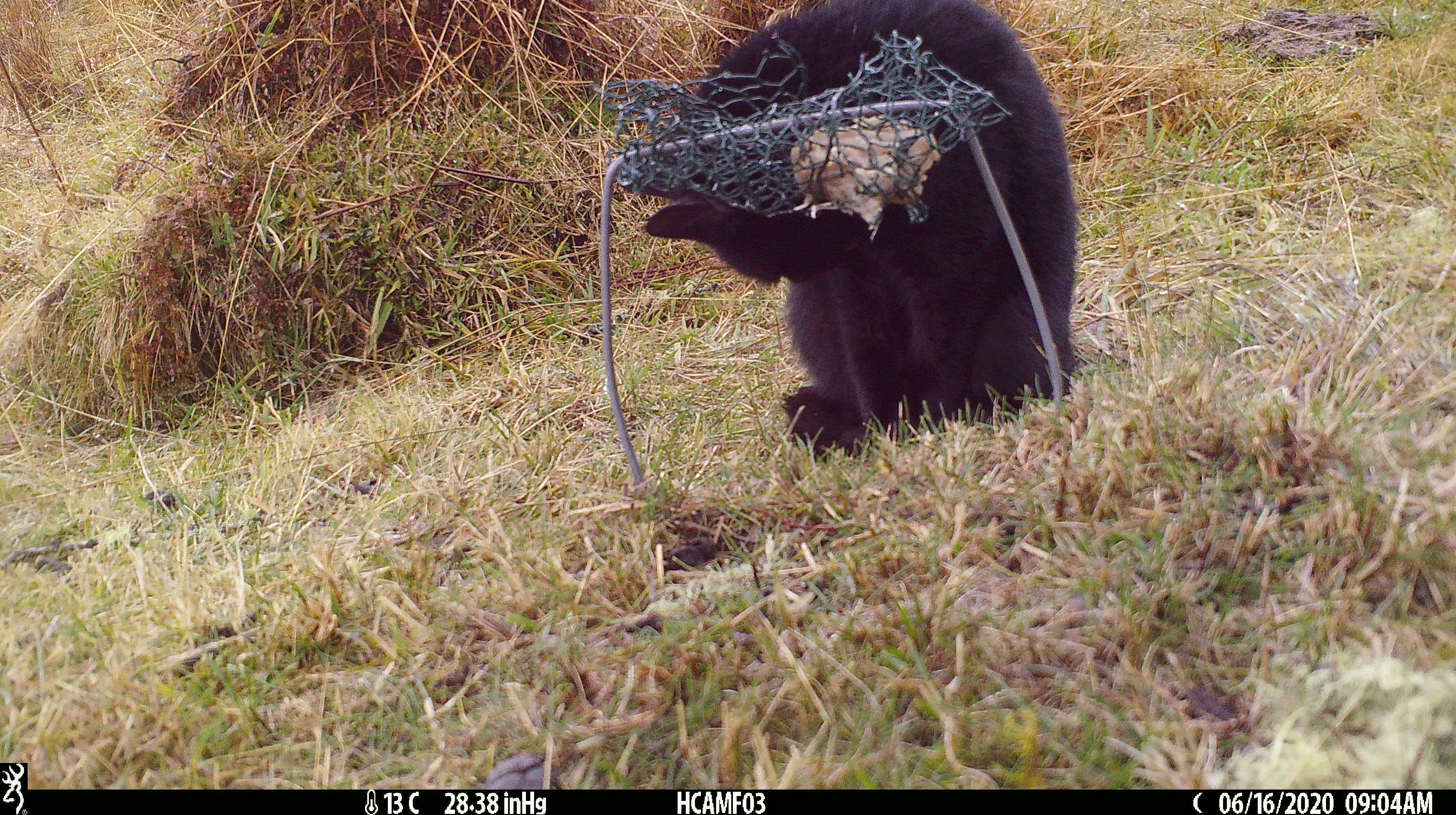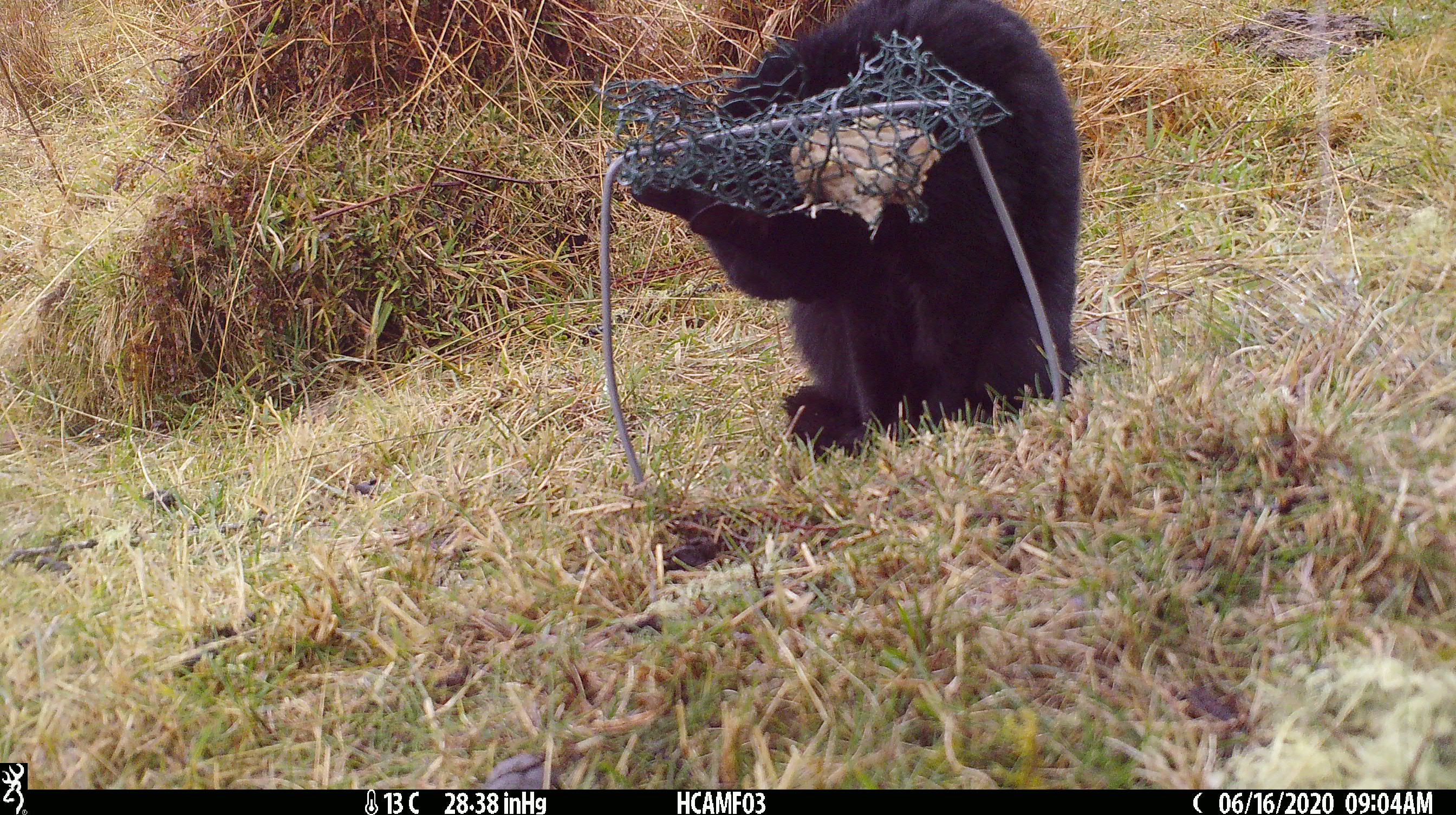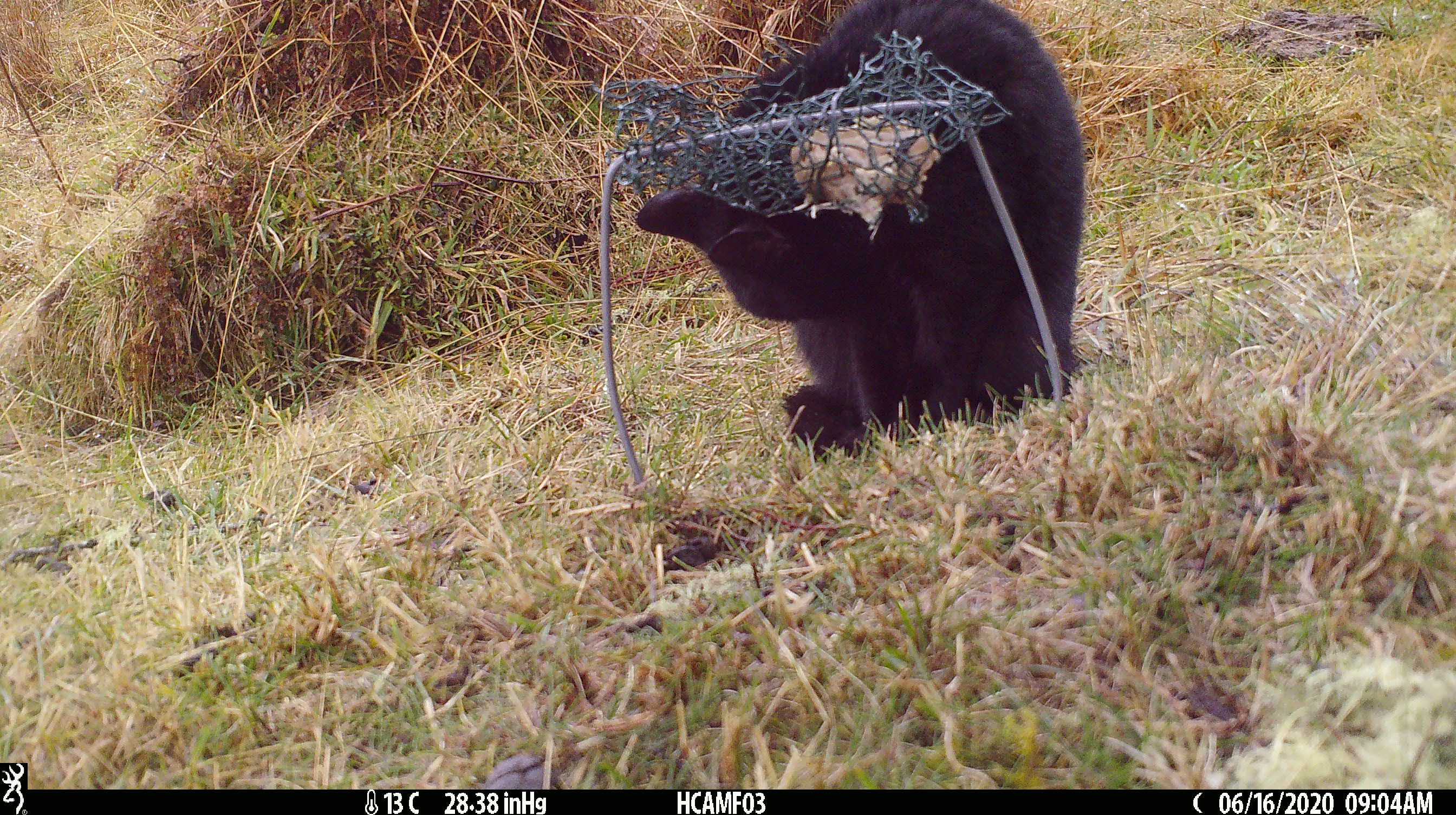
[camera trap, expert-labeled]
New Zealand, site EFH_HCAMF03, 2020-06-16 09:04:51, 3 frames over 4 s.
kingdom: Animalia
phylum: Chordata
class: Mammalia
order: Carnivora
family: Felidae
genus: Felis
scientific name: Felis catus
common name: domestic cat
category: cat